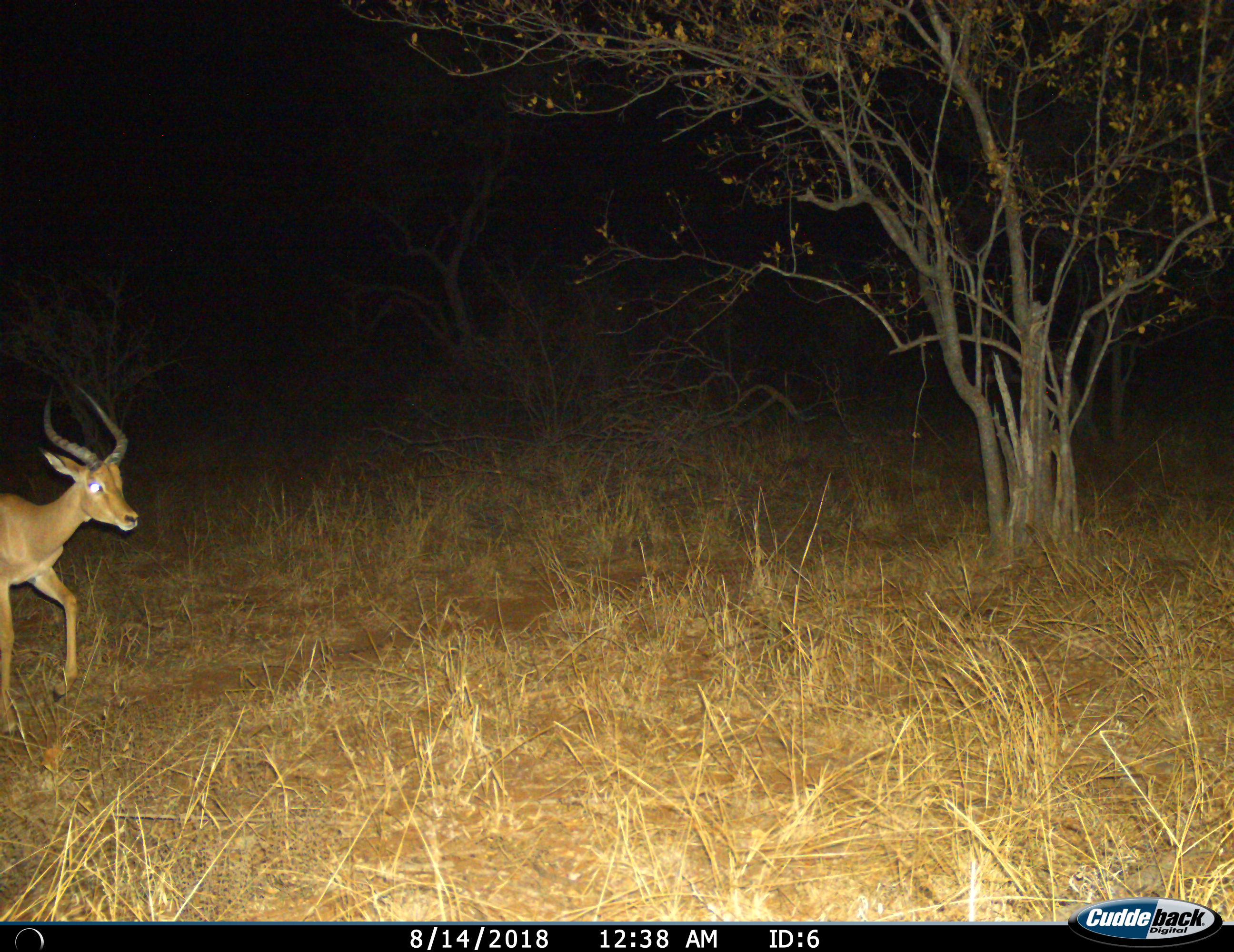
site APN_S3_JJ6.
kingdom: Animalia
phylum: Chordata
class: Mammalia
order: Artiodactyla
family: Bovidae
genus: Aepyceros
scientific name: Aepyceros melampus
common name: impala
Impala (Aepyceros melampus), count 1. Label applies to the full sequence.